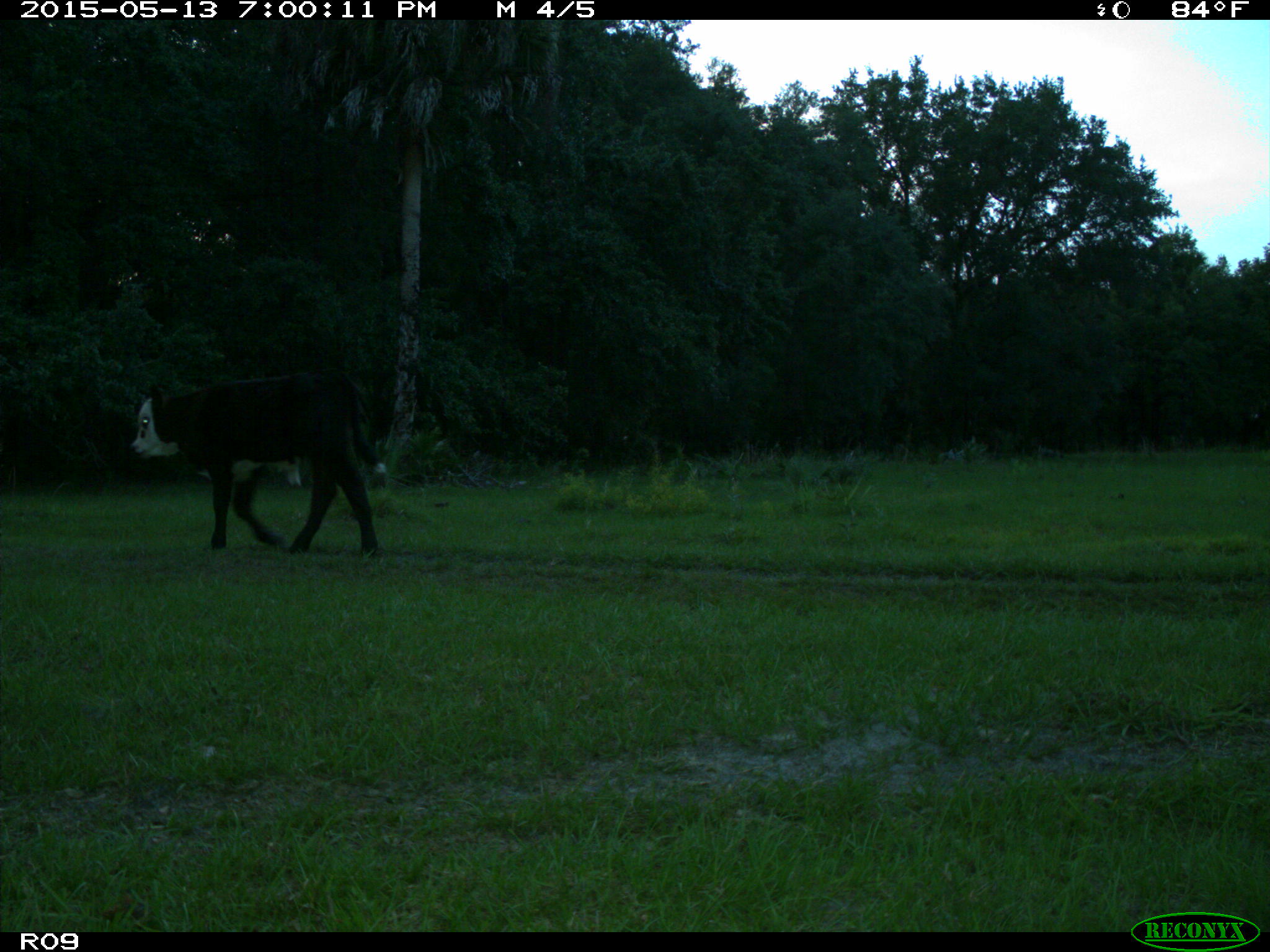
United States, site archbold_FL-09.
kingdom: Animalia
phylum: Chordata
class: Mammalia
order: Artiodactyla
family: Bovidae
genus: Bos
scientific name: Bos taurus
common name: domestic cow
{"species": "Bos taurus (domestic cow)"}